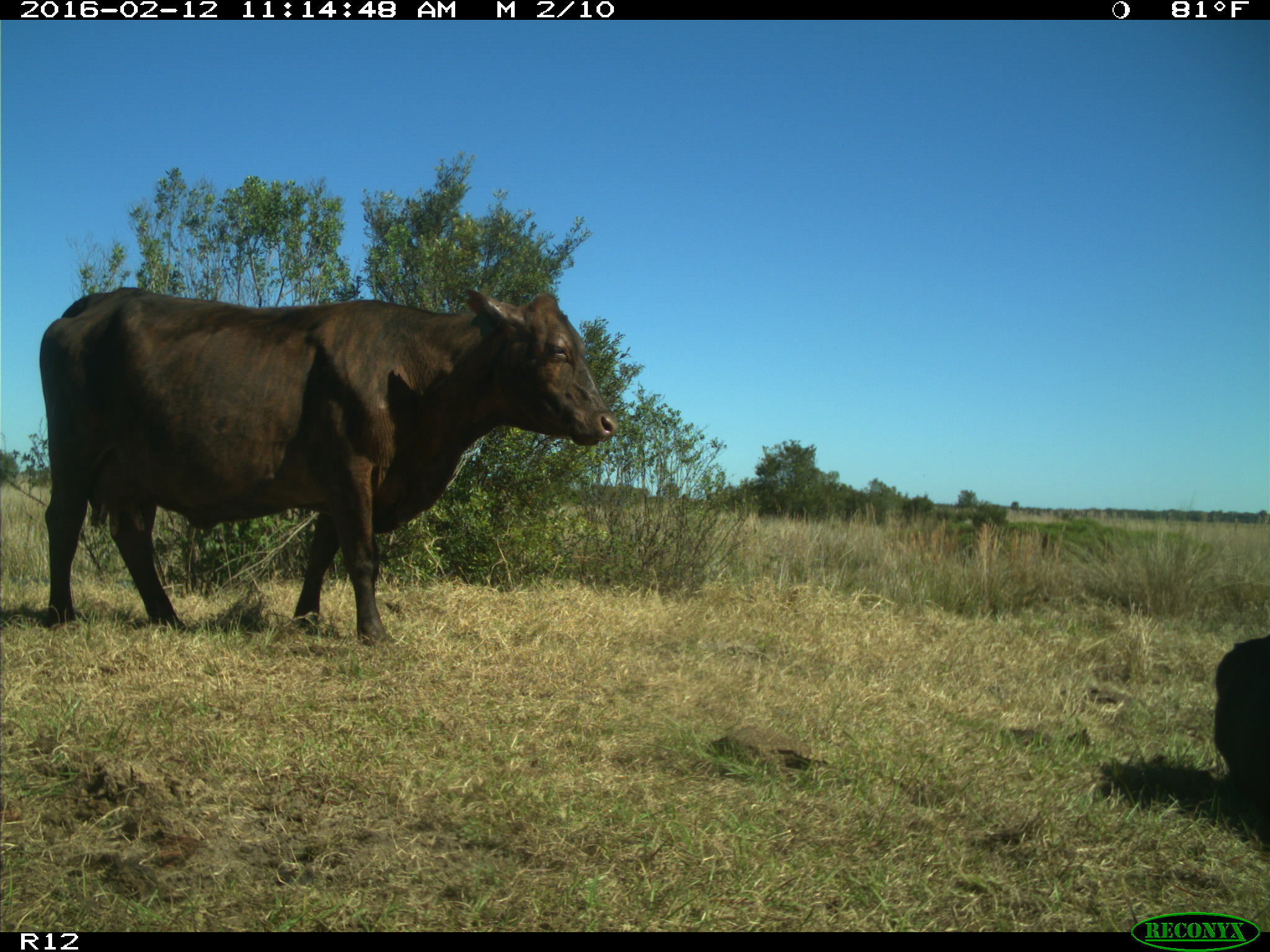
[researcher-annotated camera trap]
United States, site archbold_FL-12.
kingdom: Animalia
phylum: Chordata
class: Mammalia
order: Artiodactyla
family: Bovidae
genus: Bos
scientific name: Bos taurus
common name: domestic cow